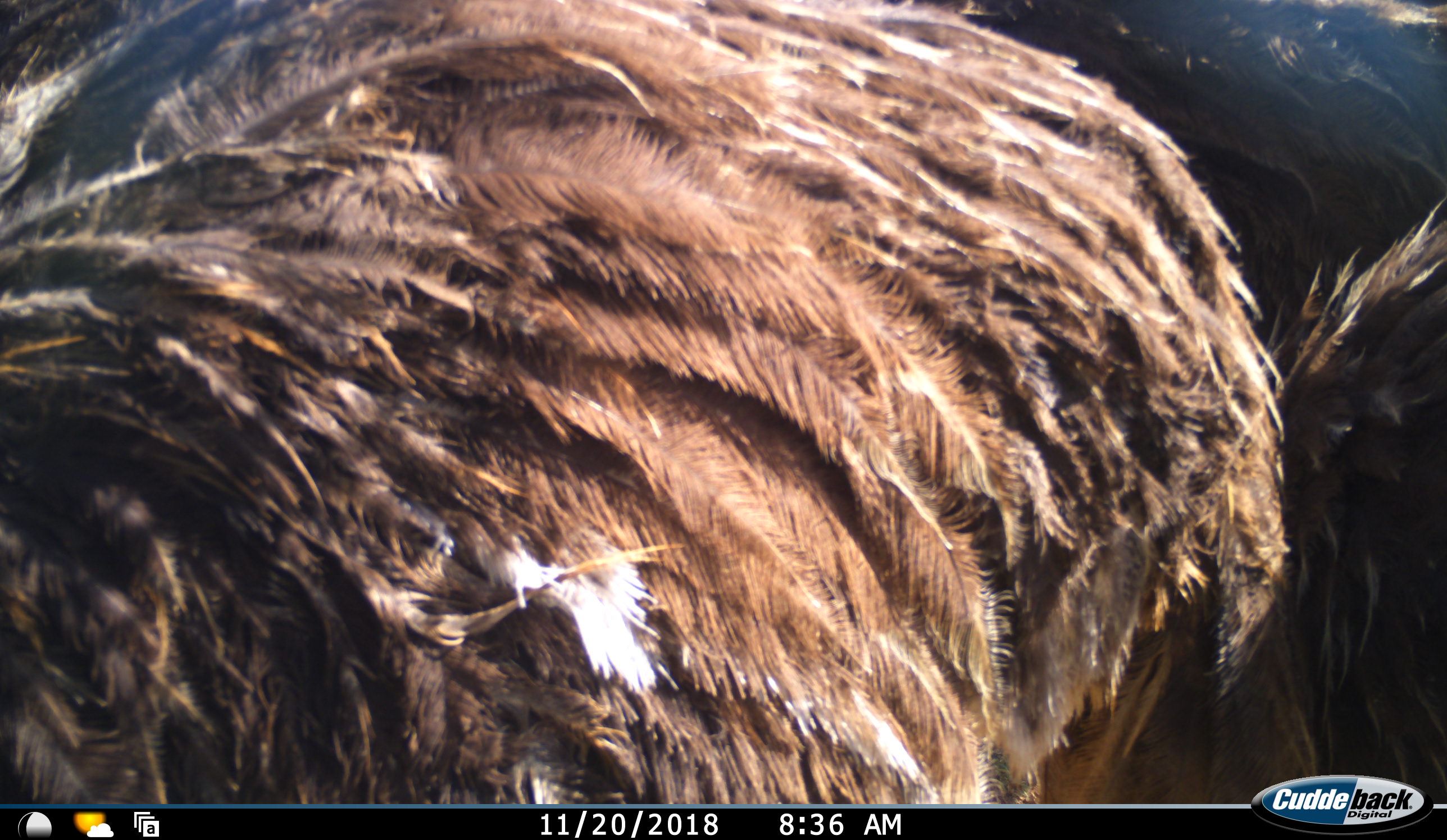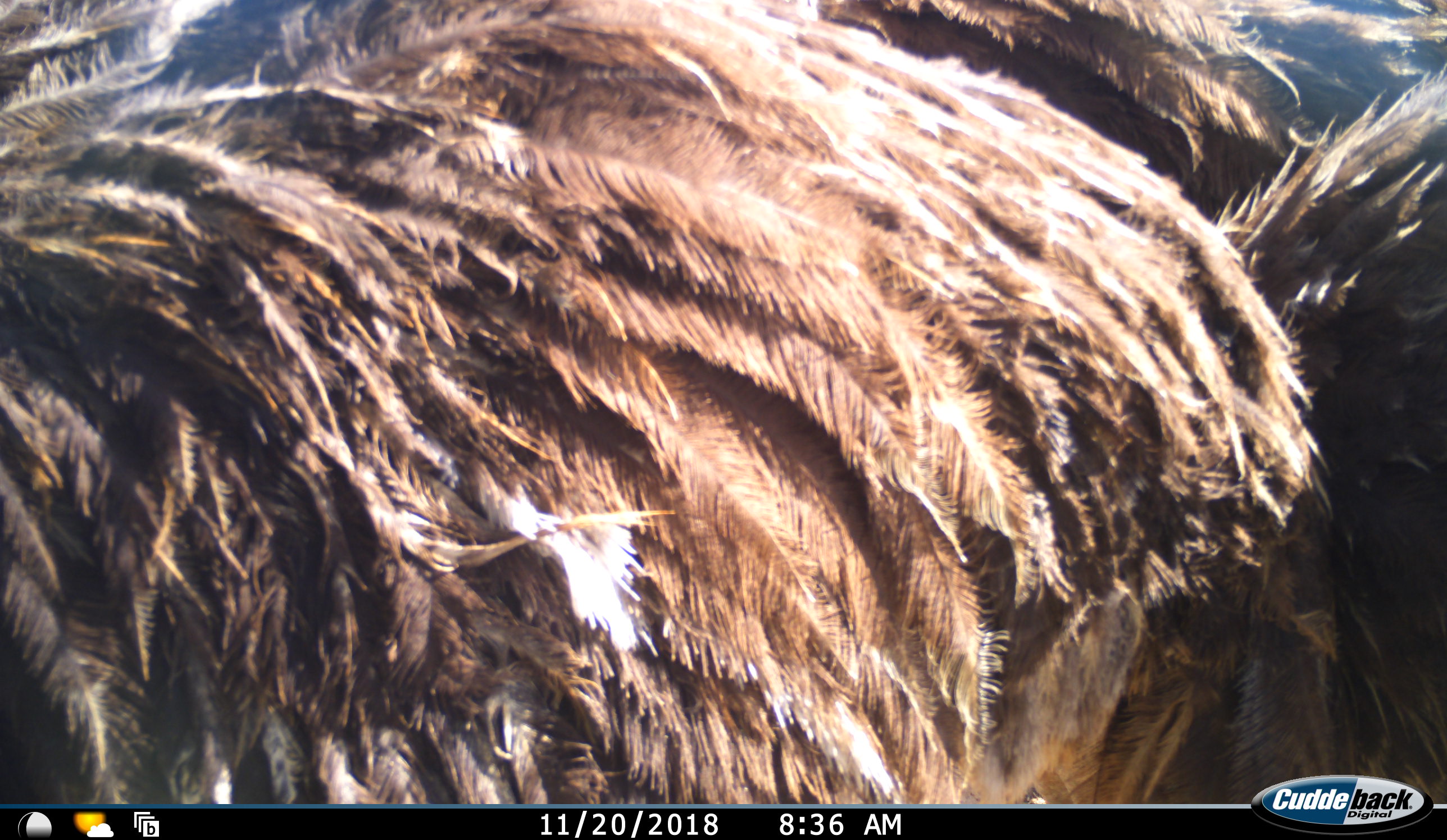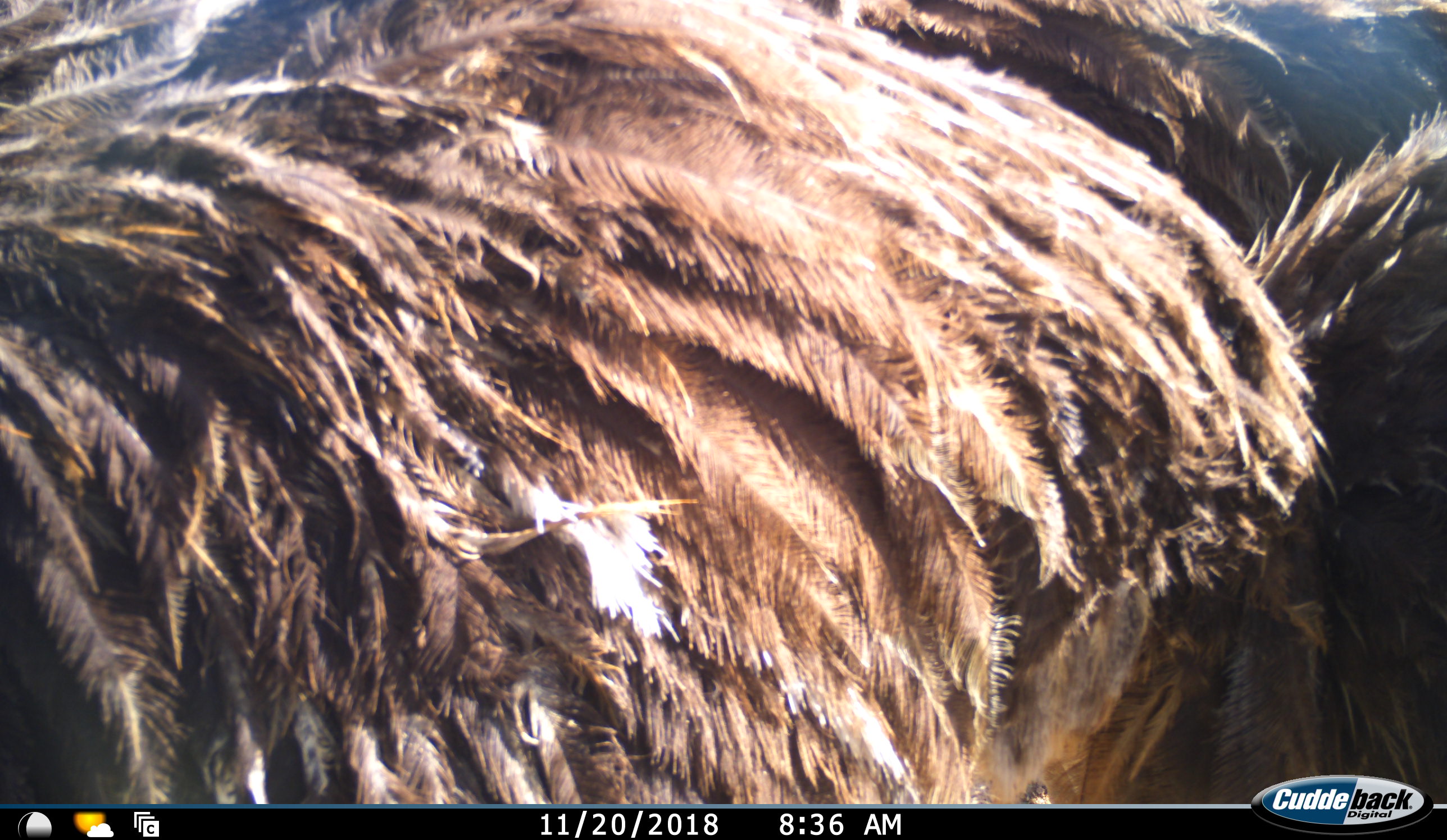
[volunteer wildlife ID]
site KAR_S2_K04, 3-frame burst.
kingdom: Animalia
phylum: Chordata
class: Aves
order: Struthioniformes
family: Struthionidae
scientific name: Struthionidae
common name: ostrich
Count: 1.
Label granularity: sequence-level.